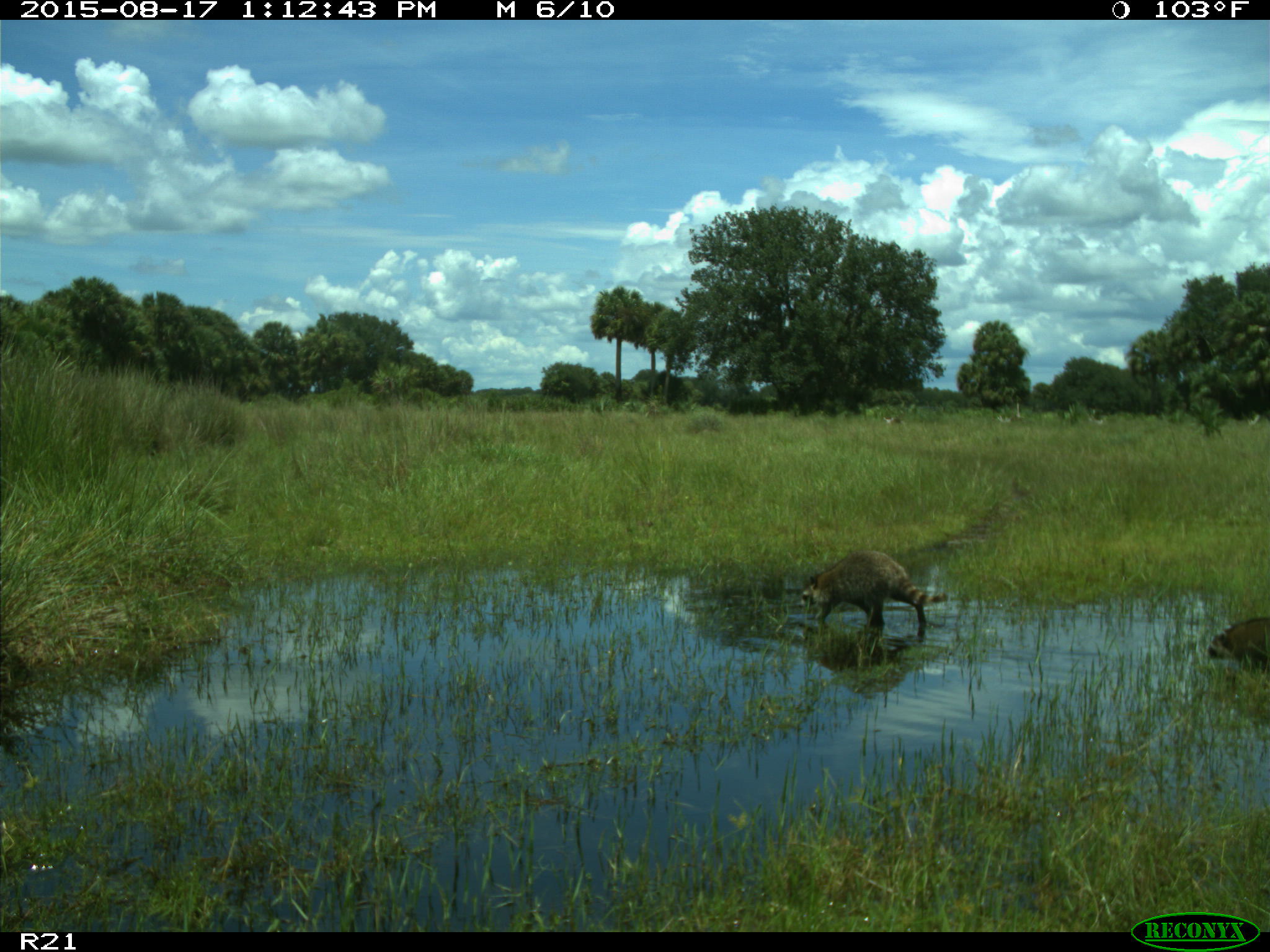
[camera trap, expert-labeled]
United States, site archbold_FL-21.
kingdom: Animalia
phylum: Chordata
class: Mammalia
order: Carnivora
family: Procyonidae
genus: Procyon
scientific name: Procyon lotor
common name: common raccoon